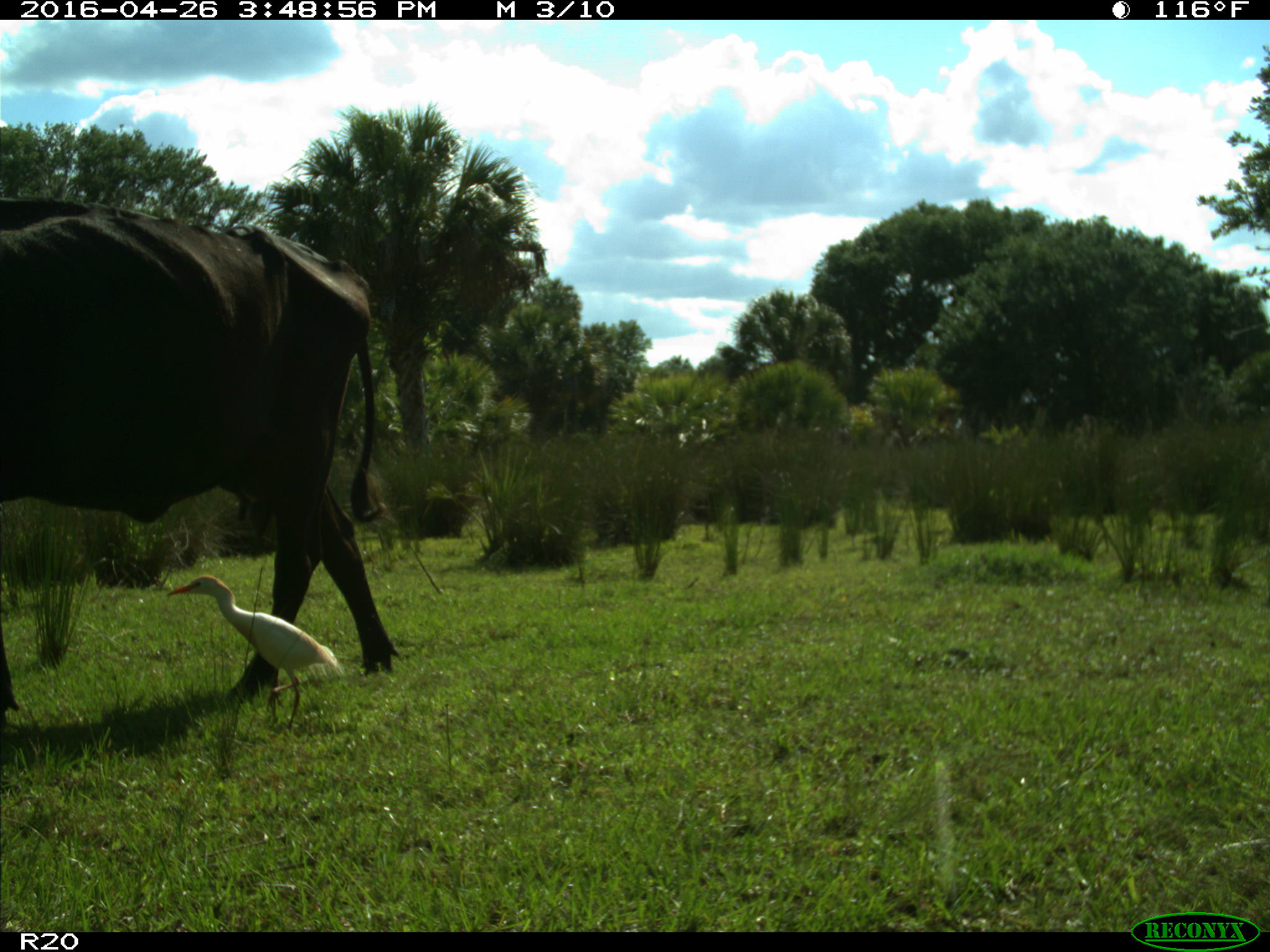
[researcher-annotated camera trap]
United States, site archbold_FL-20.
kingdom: Animalia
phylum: Chordata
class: Mammalia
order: Artiodactyla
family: Bovidae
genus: Bos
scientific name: Bos taurus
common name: domestic cow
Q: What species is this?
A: Bos taurus (domestic cow).